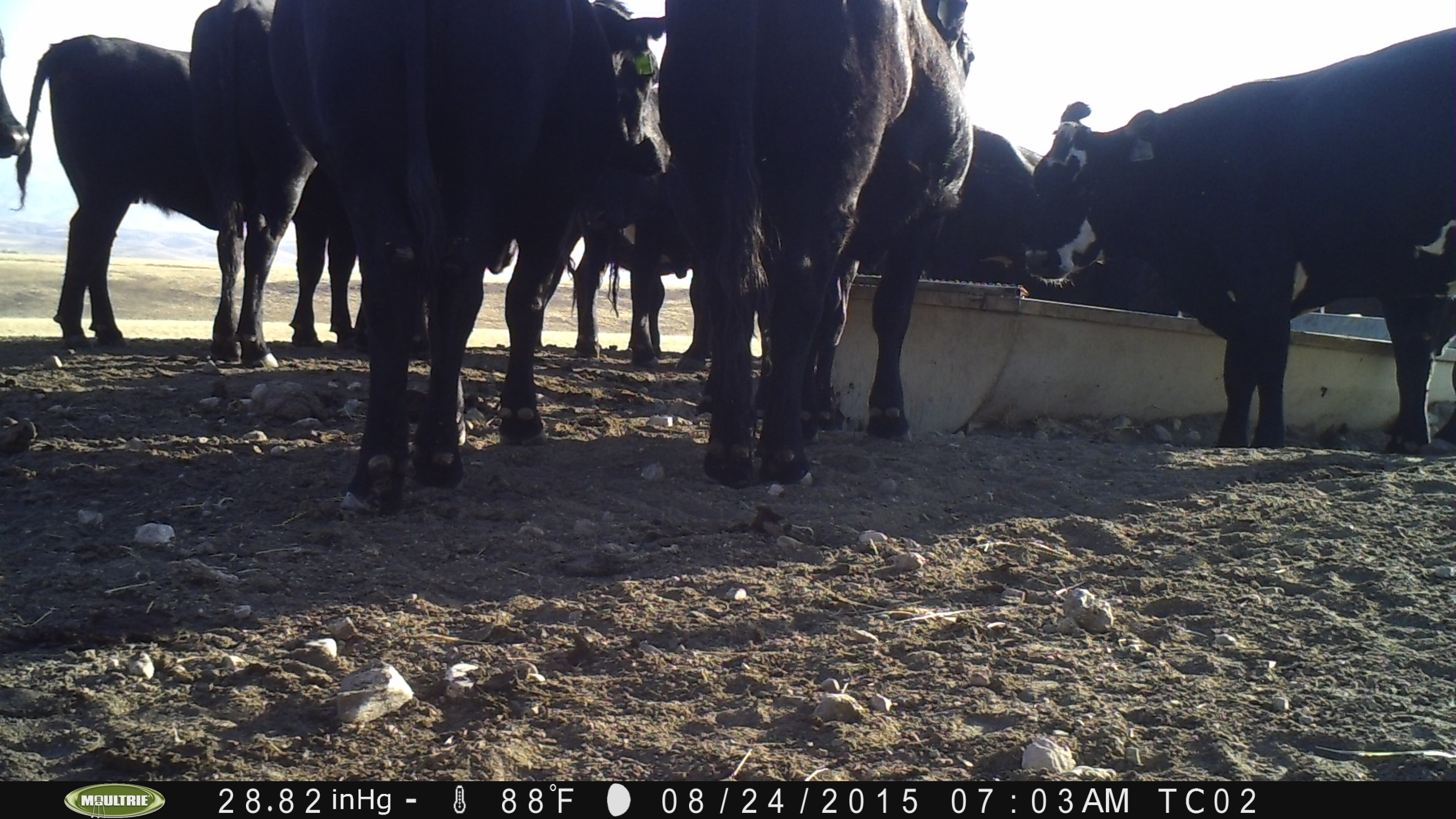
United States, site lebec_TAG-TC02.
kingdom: Animalia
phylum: Chordata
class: Mammalia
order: Artiodactyla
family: Bovidae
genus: Bos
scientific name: Bos taurus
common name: domestic cow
Bos taurus (domestic cow).